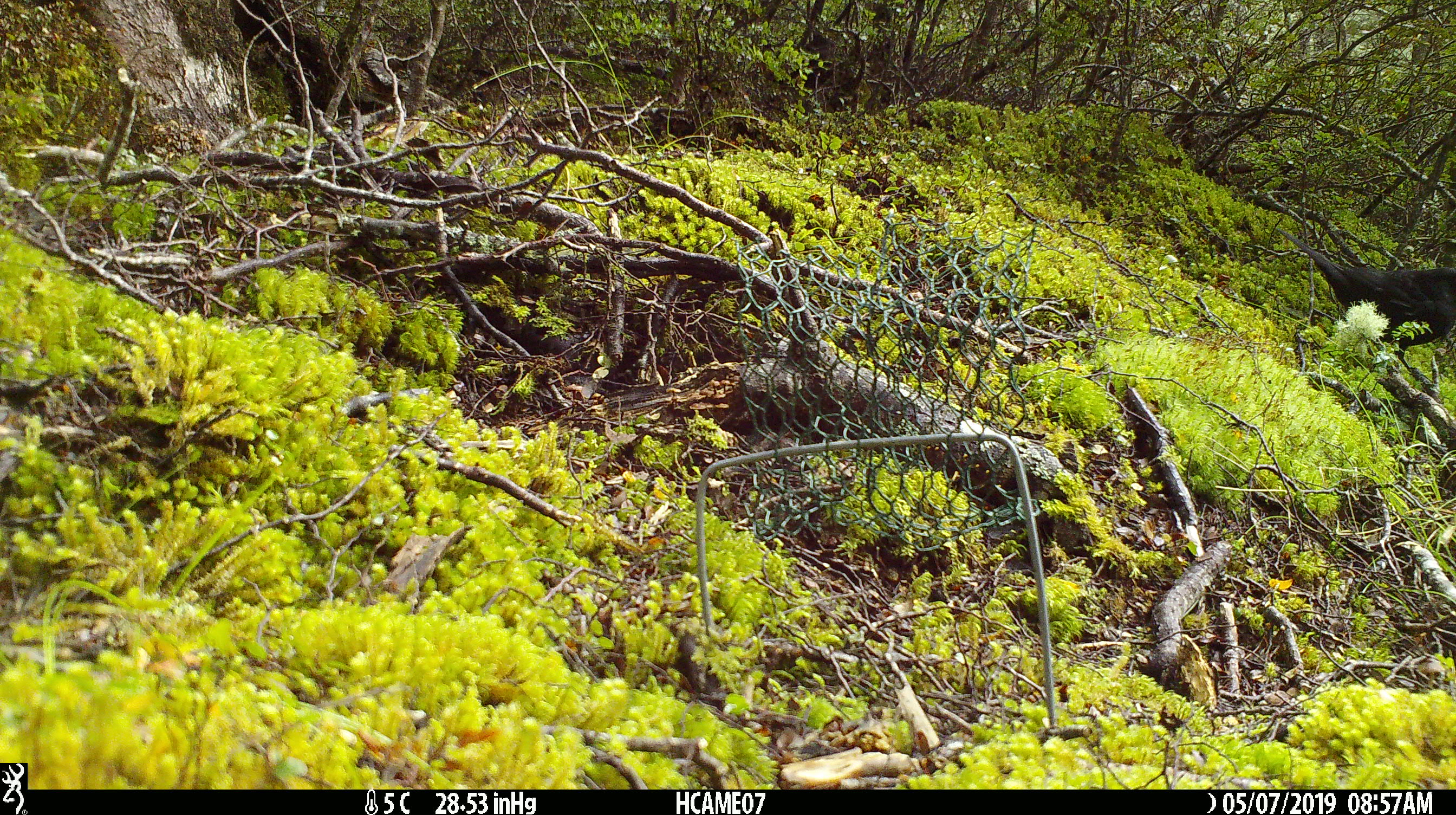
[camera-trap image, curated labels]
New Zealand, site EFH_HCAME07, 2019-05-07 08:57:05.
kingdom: Animalia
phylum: Chordata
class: Aves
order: Passeriformes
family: Turdidae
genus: Turdus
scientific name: Turdus merula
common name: eurasian blackbird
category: blackbird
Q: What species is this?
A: Blackbird (eurasian blackbird) (Turdus merula).